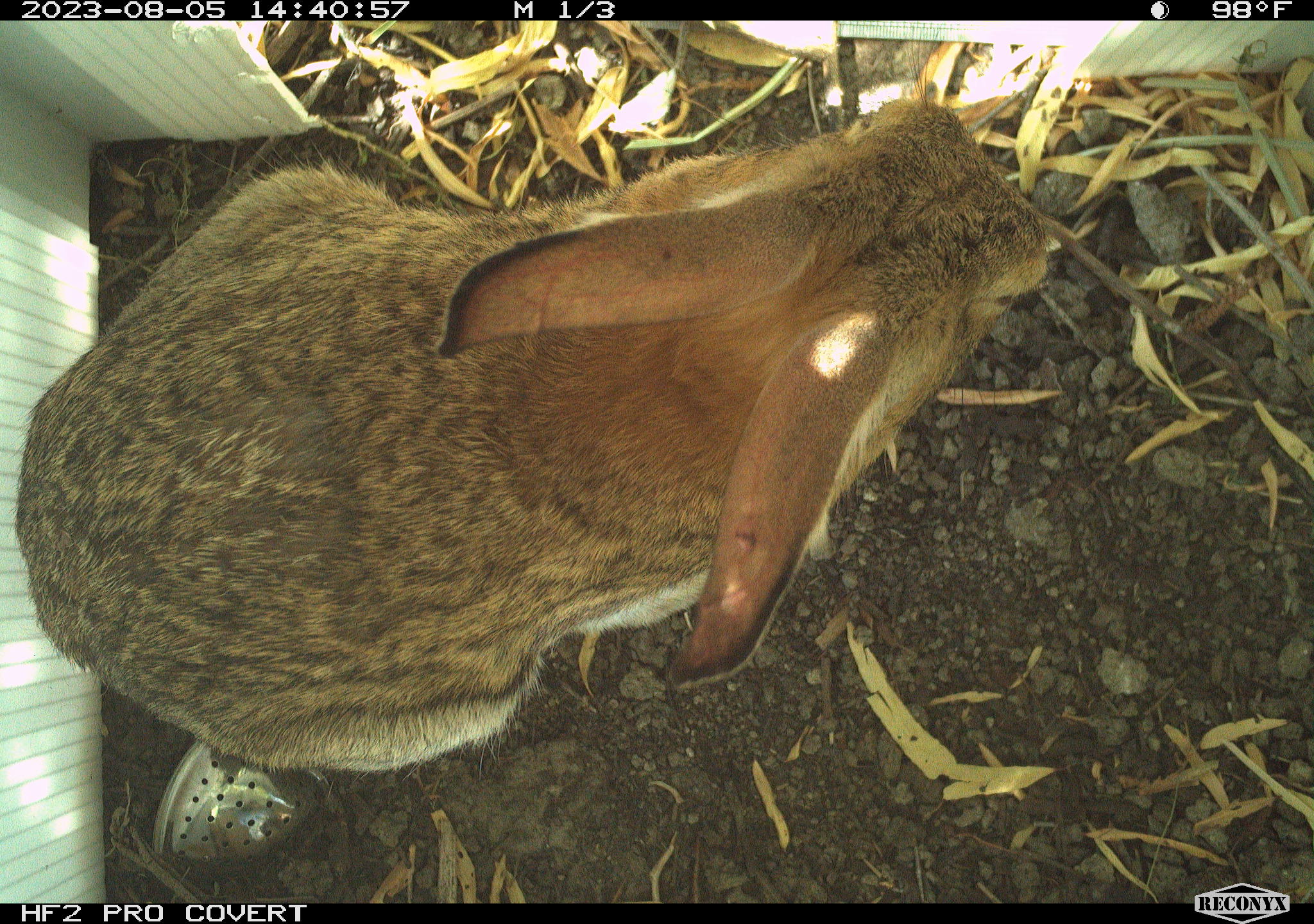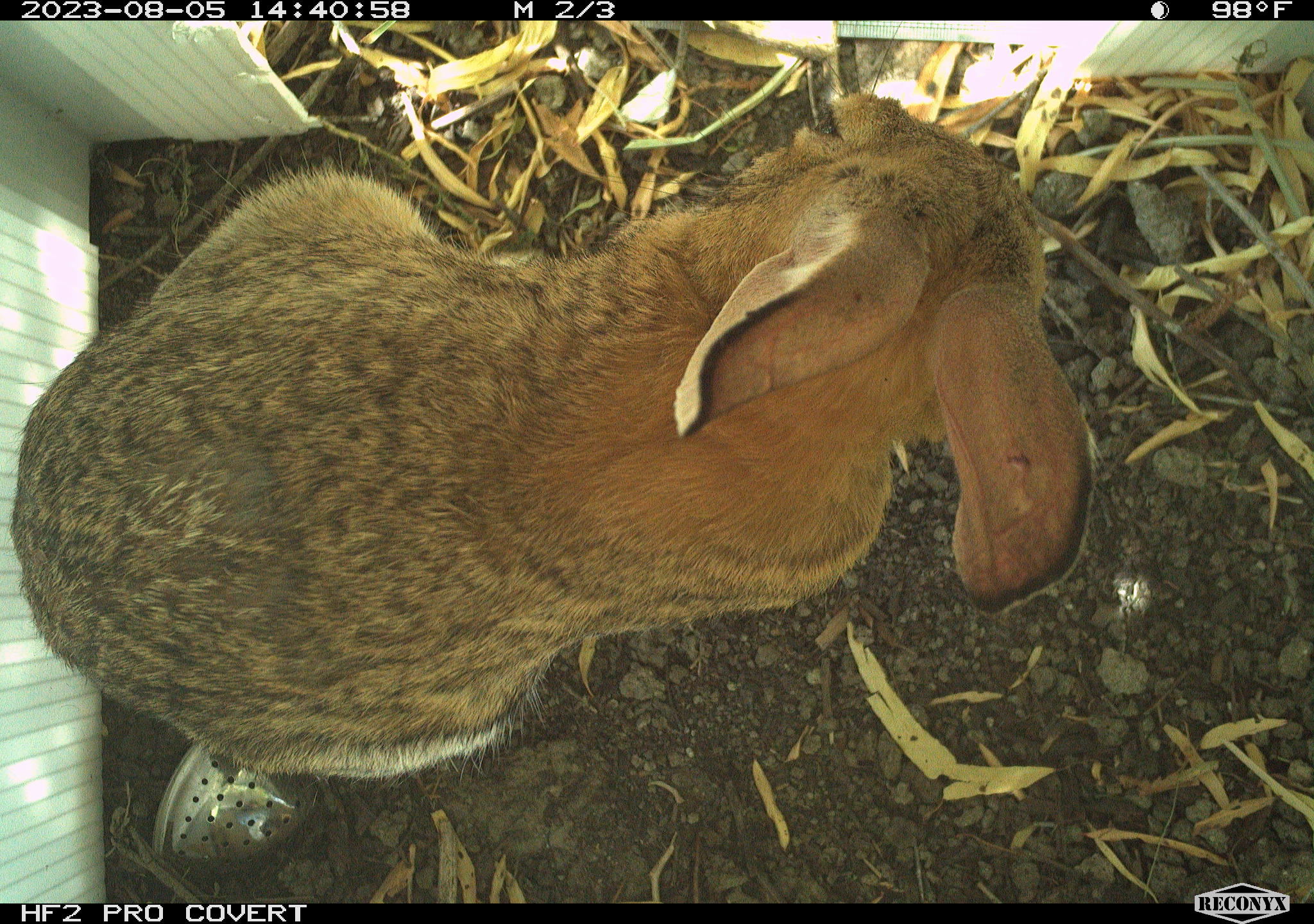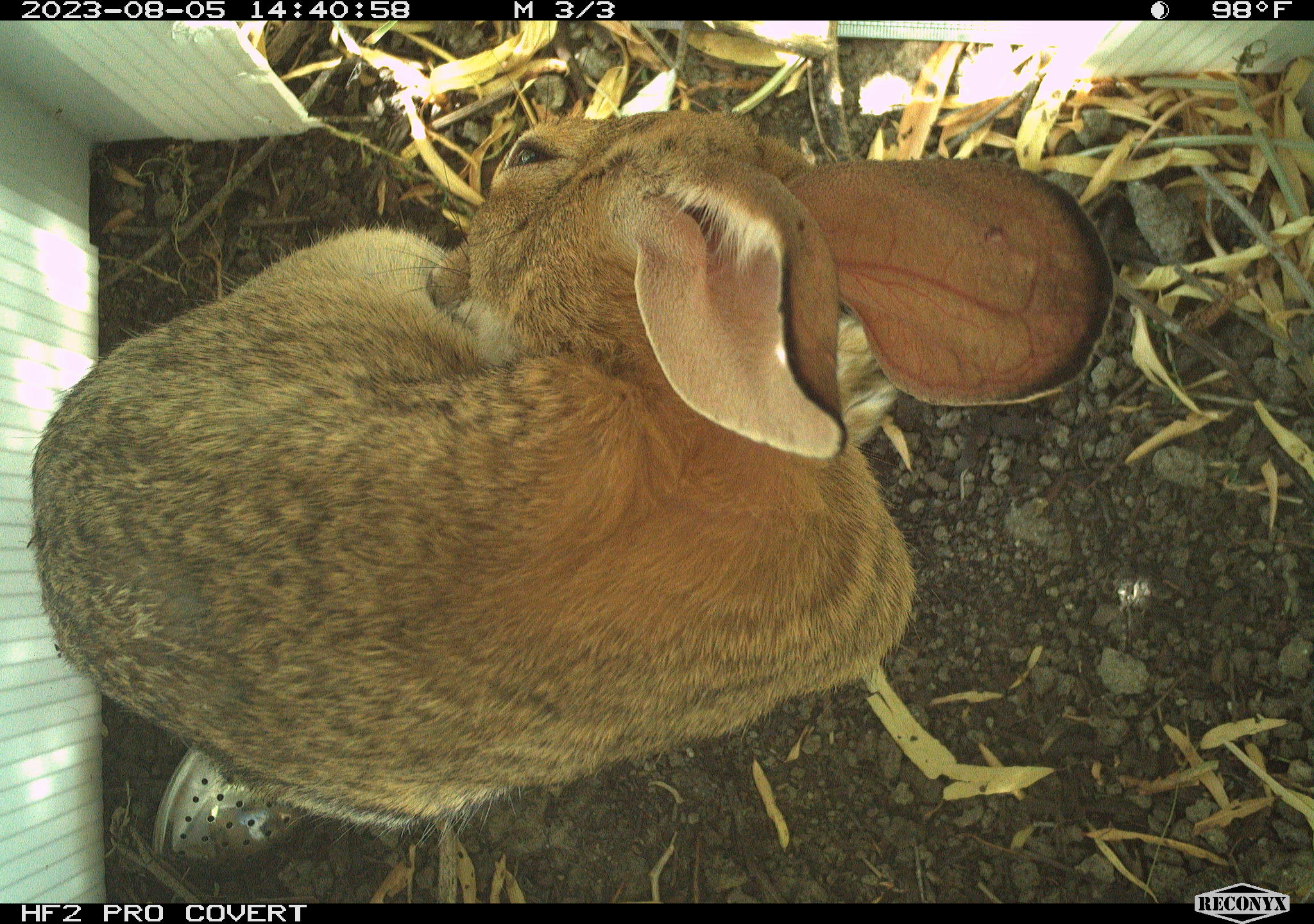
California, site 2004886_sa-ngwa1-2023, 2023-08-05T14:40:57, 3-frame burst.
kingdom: Animalia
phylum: Chordata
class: Mammalia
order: Lagomorpha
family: Leporidae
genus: Sylvilagus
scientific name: Sylvilagus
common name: cottontail rabbits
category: sylvilagus species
Sylvilagus species (cottontail rabbits) (Sylvilagus).